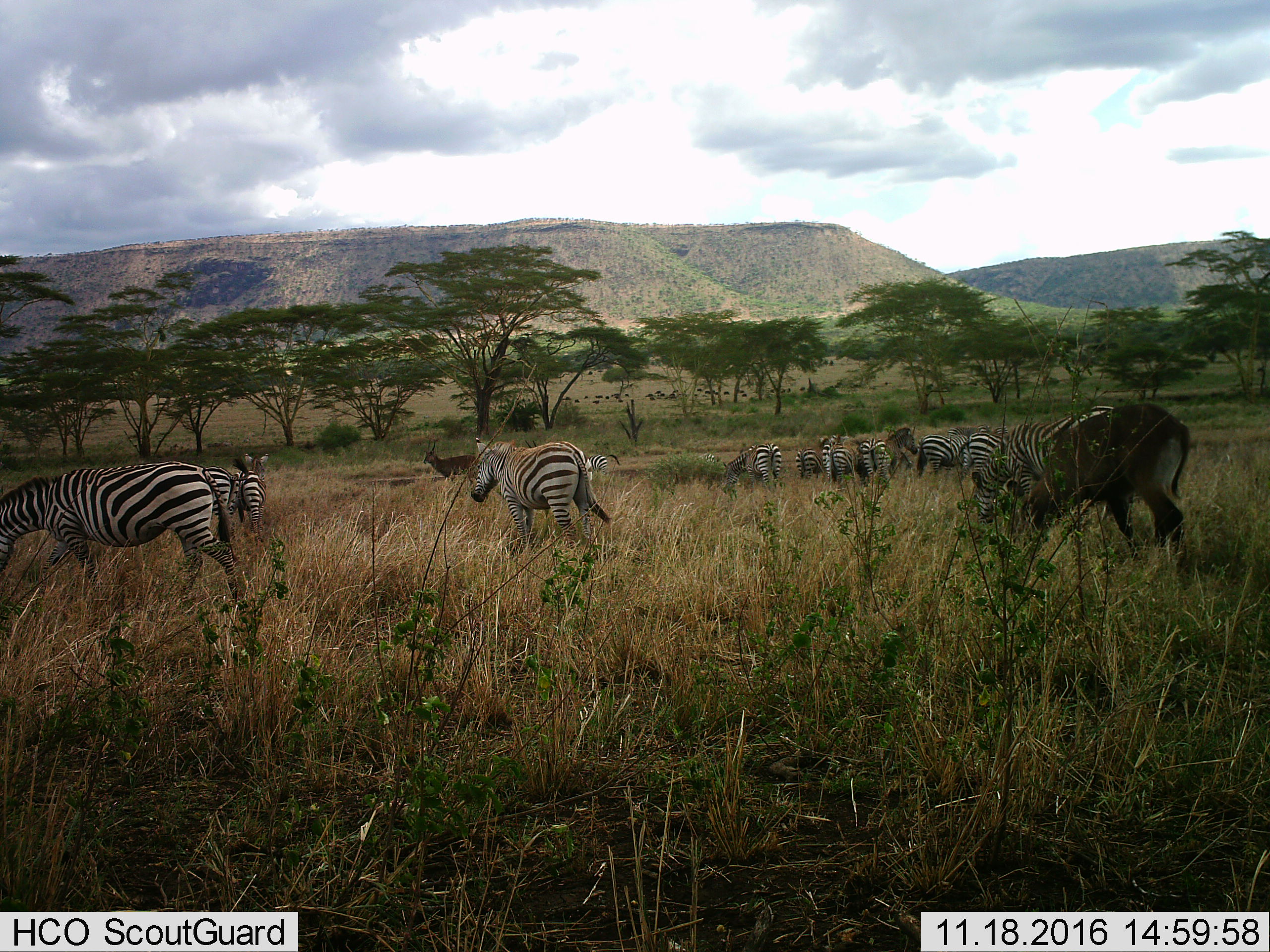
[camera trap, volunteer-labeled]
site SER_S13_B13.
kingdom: Animalia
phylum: Chordata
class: Mammalia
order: Perissodactyla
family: Equidae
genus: Equus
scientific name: Equus quagga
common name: plains zebra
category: zebraplains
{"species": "zebraplains (plains zebra) (Equus quagga)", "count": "11-50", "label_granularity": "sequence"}